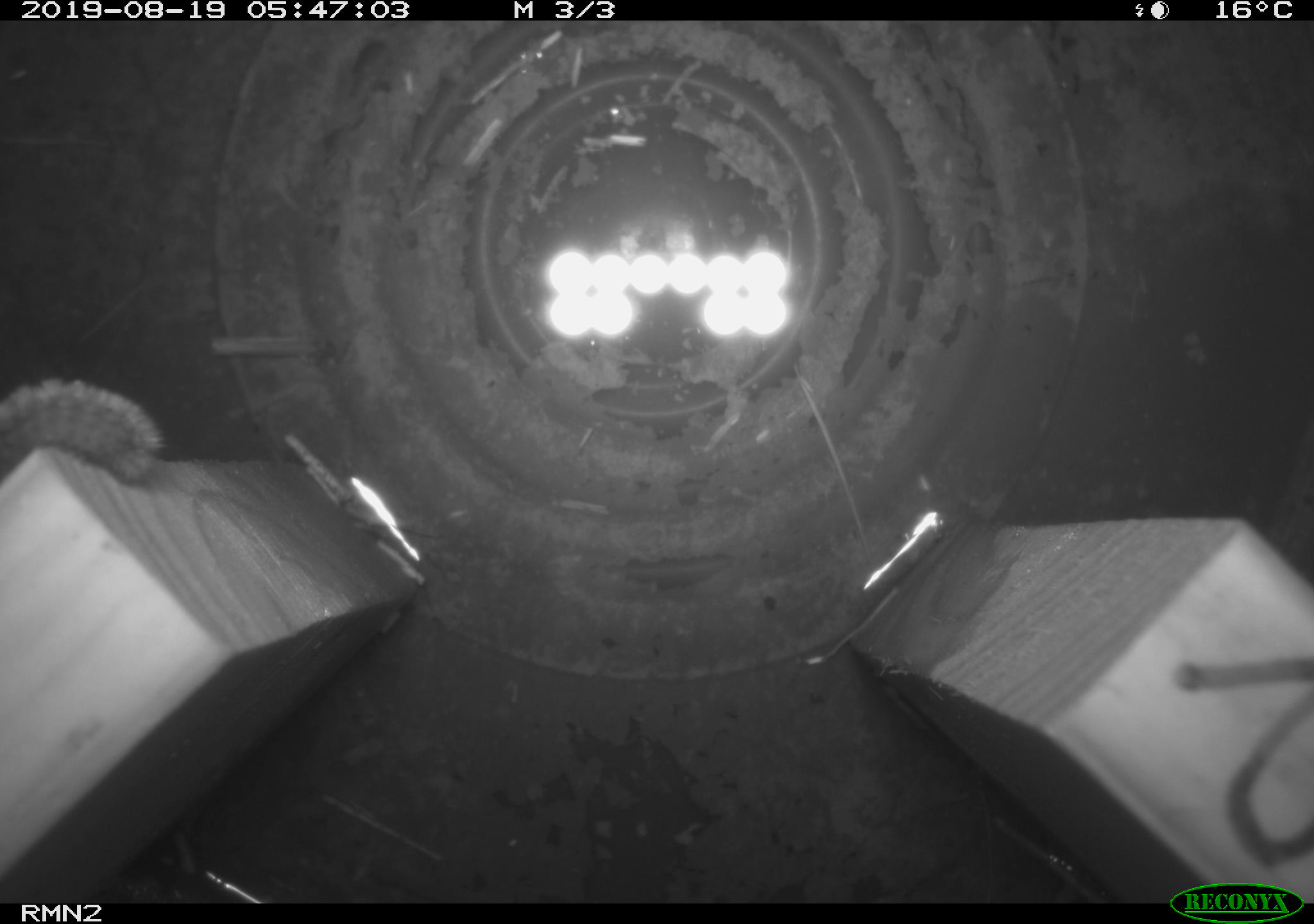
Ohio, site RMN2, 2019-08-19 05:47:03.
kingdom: Animalia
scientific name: Animalia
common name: animal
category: invertebrate